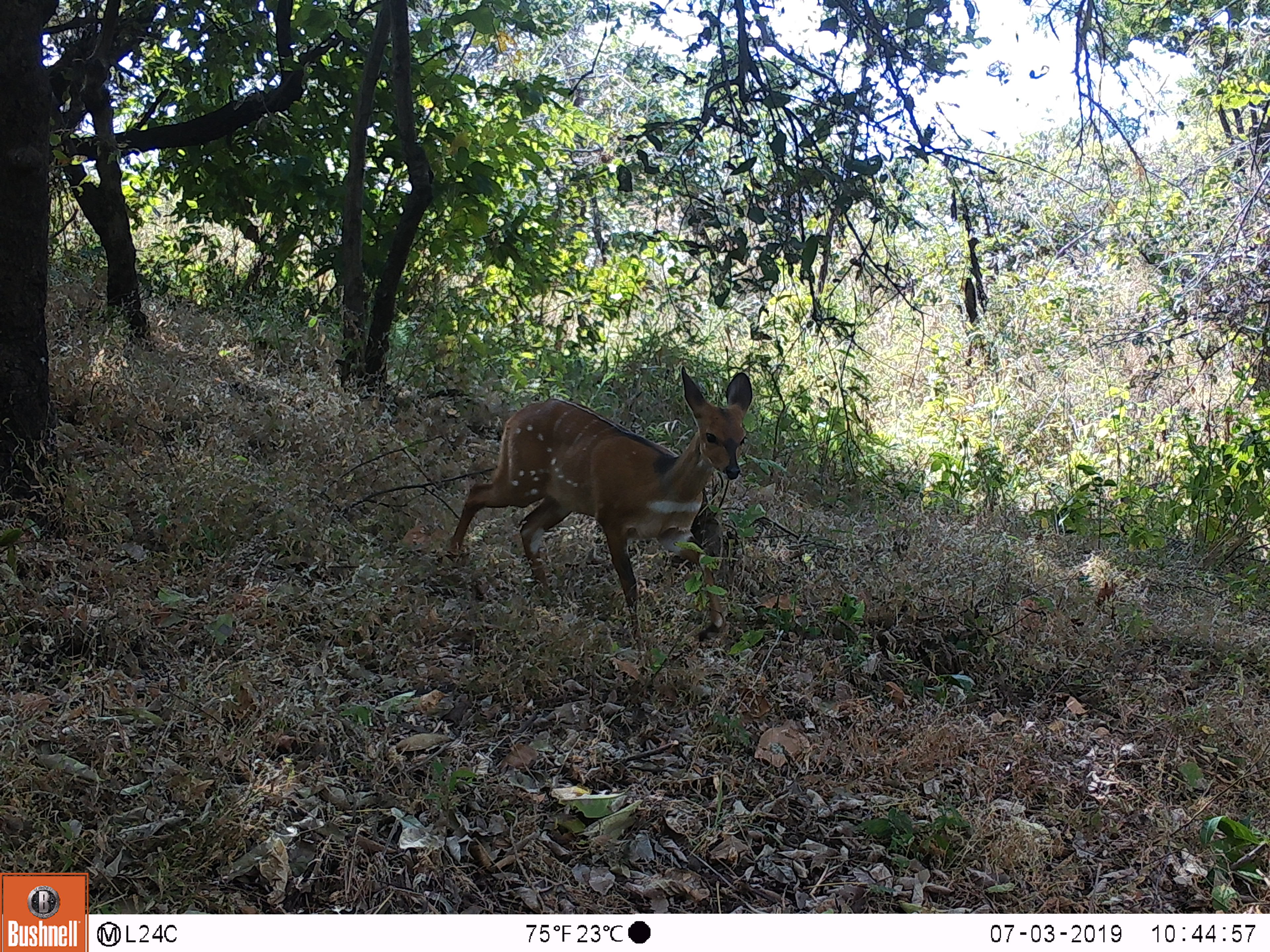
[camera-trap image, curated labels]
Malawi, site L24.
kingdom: Animalia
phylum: Chordata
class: Mammalia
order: Artiodactyla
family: Bovidae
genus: Tragelaphus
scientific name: Tragelaphus sylvaticus sylvaticus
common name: cape bushbuck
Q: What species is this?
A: Cape bushbuck (Tragelaphus sylvaticus sylvaticus).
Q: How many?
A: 1.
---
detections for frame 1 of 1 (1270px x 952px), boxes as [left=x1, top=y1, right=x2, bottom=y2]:
cape bushbuck: [left=442, top=369, right=770, bottom=655]